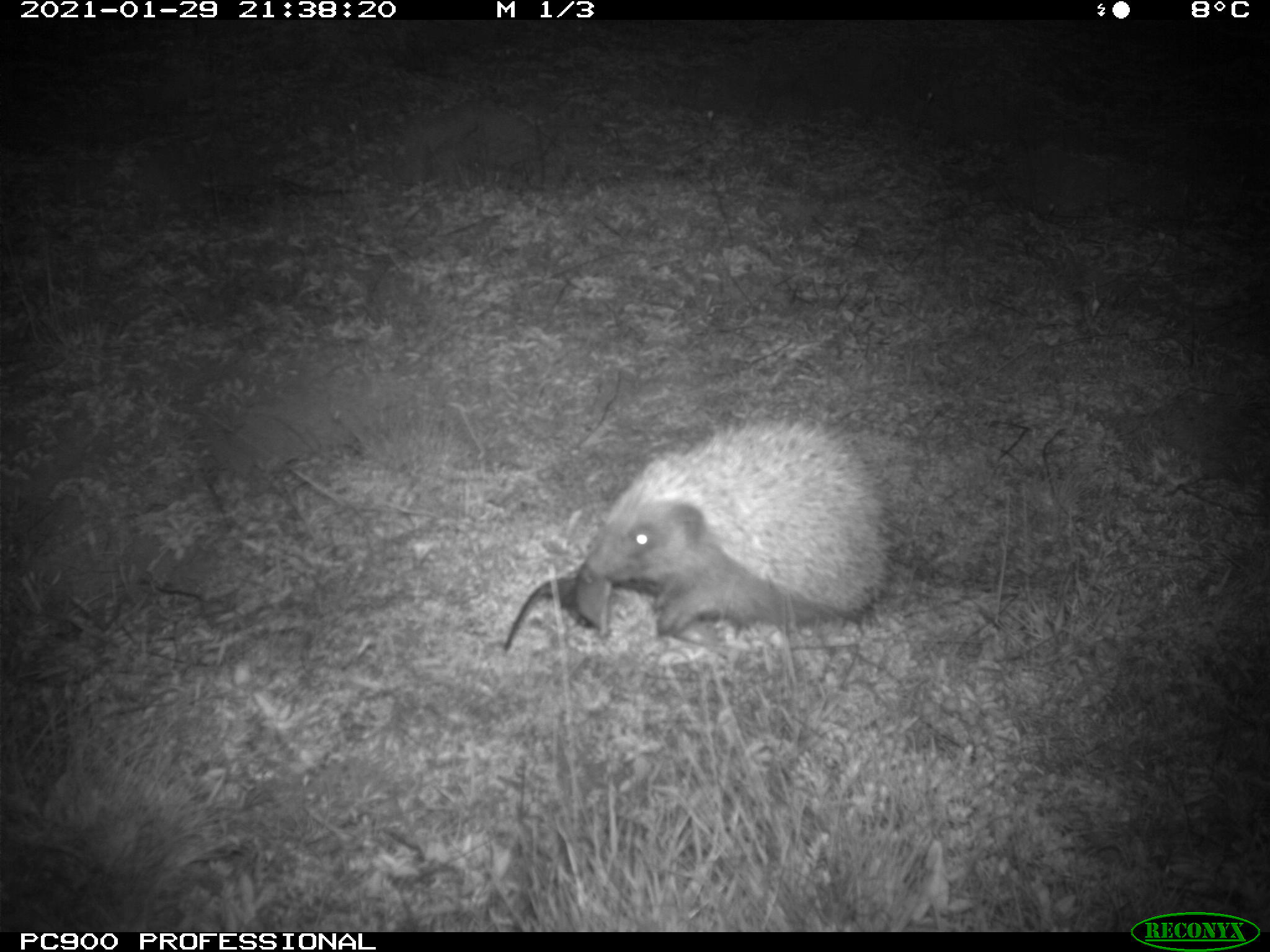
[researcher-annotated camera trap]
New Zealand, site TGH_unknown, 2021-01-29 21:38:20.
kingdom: Animalia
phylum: Chordata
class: Mammalia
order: Eulipotyphla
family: Erinaceidae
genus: Erinaceus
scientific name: Erinaceus europaeus europaeus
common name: european hedgehog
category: hedgehog